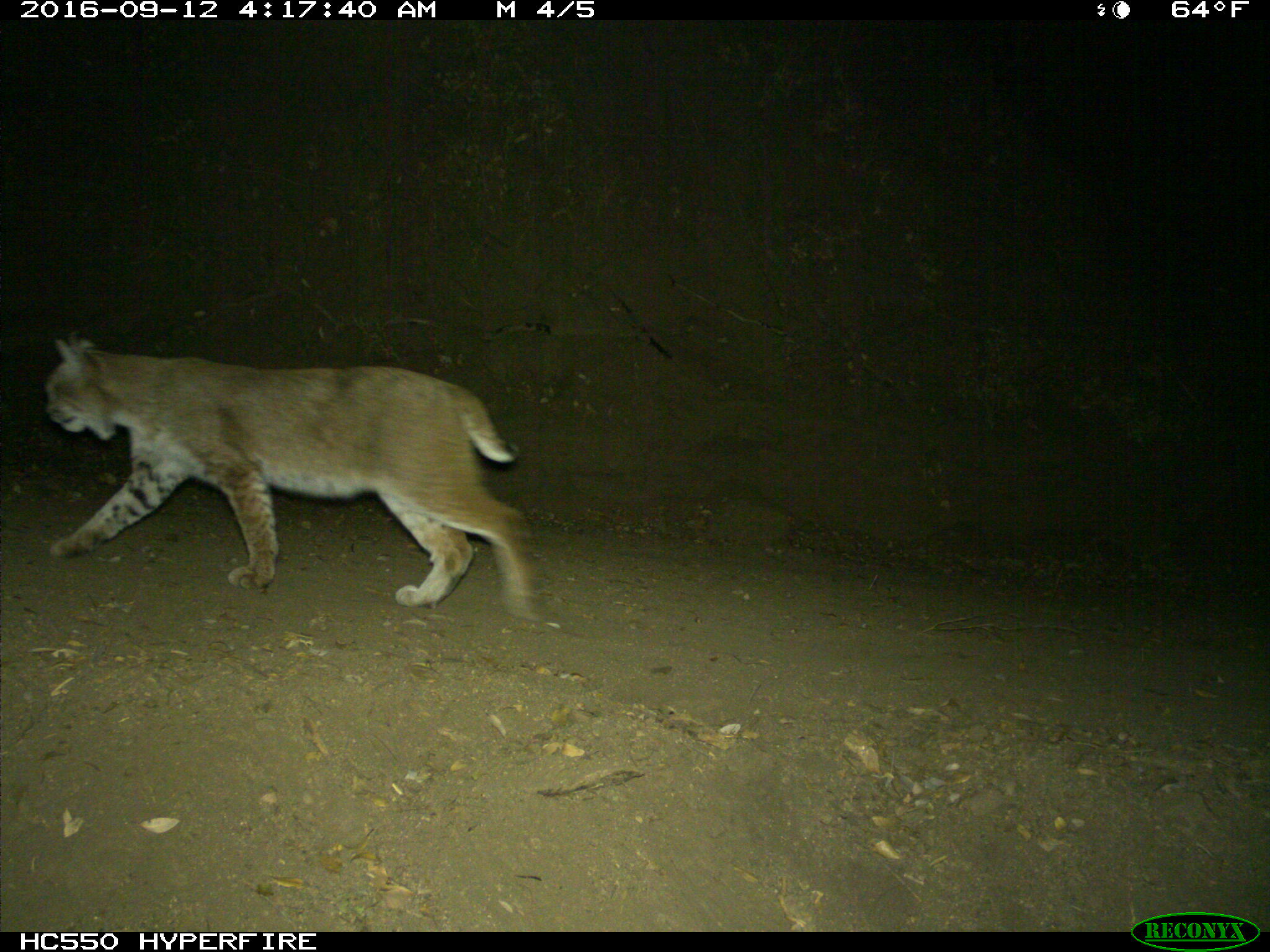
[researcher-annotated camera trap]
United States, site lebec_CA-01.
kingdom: Animalia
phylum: Chordata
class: Mammalia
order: Carnivora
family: Felidae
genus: Lynx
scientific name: Lynx rufus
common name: bobcat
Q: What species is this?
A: Lynx rufus (bobcat).